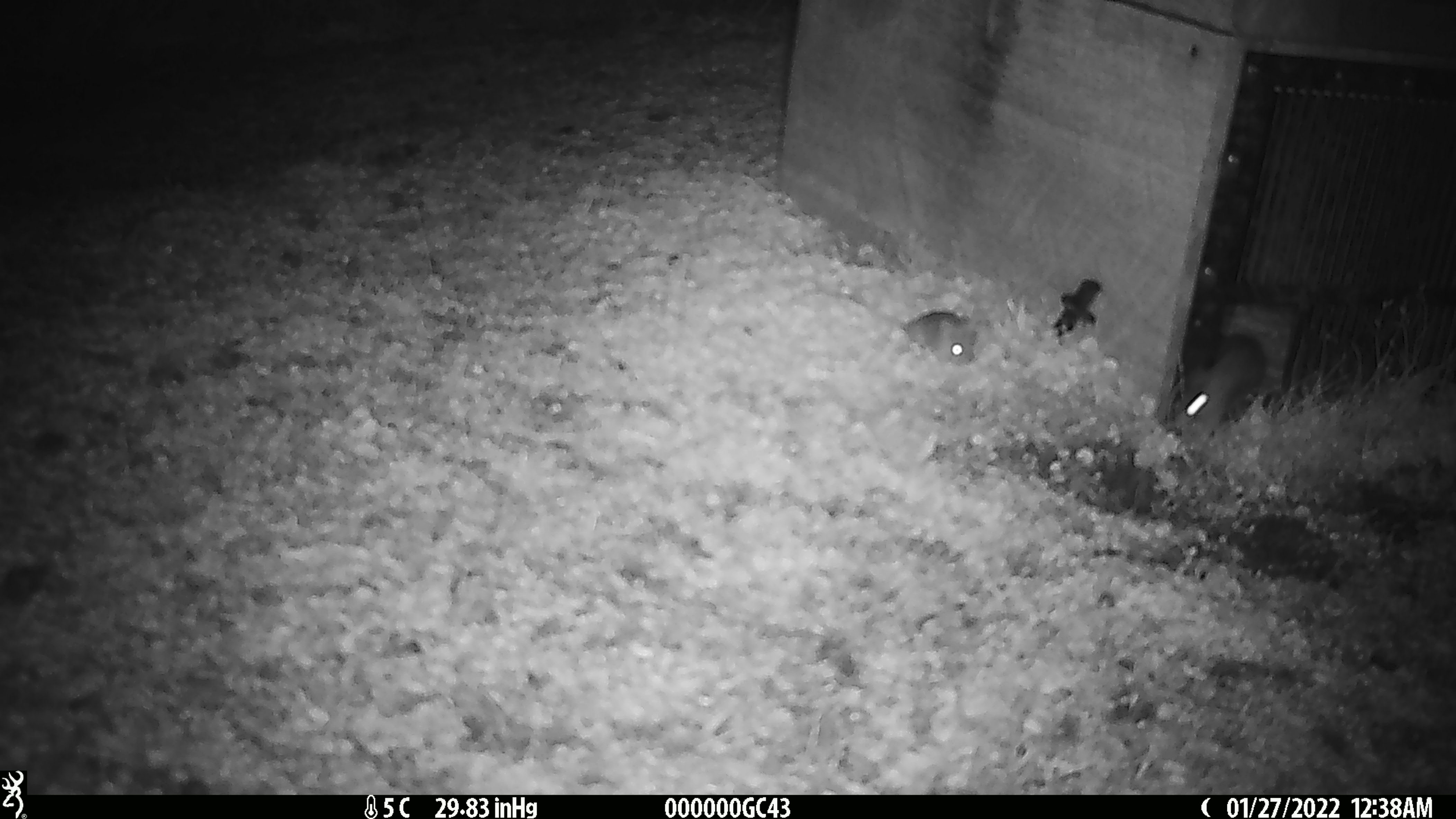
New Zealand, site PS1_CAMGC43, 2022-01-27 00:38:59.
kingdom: Animalia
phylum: Chordata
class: Mammalia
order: Rodentia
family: Muridae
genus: Mus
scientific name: Mus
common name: mouse